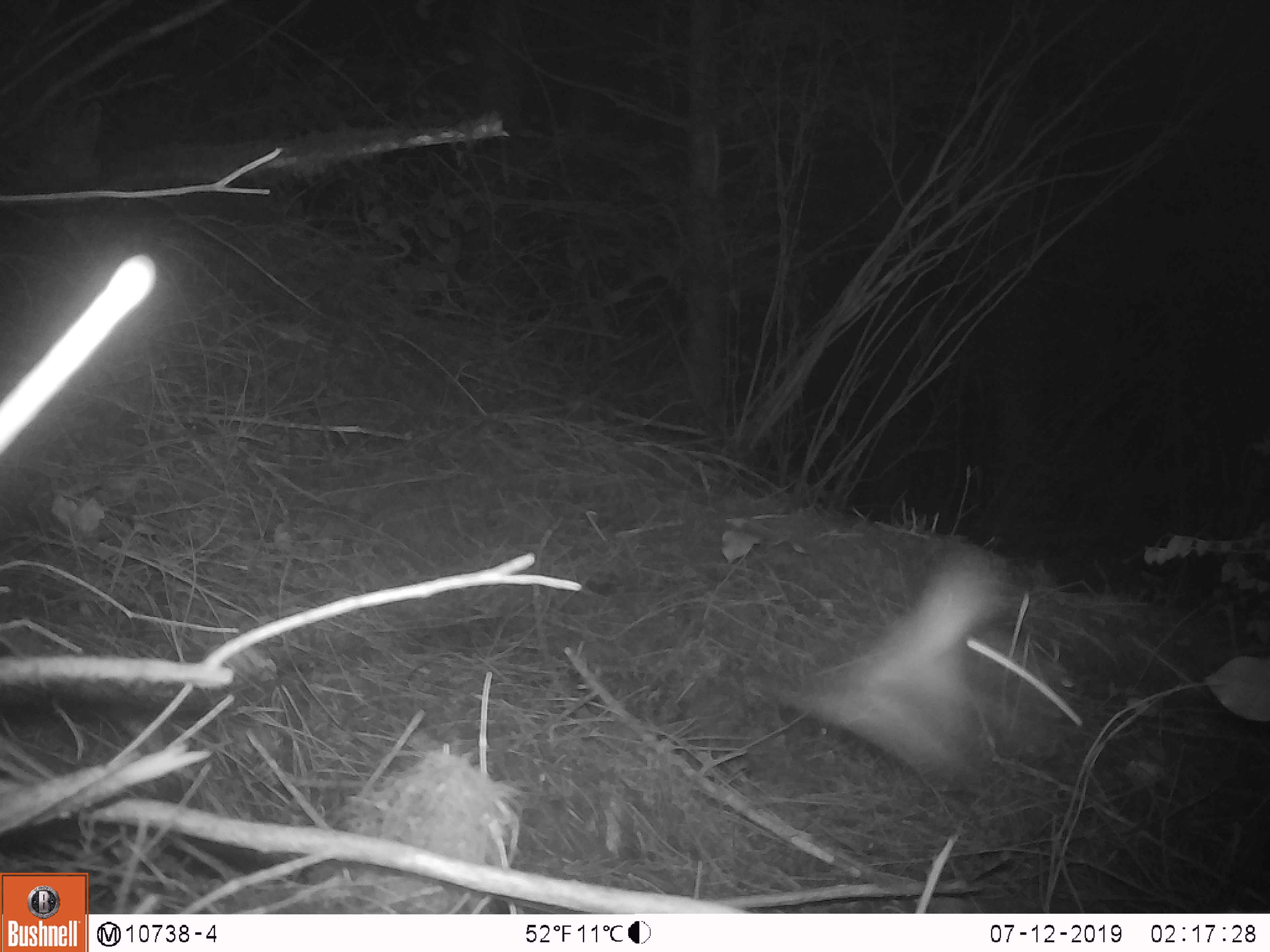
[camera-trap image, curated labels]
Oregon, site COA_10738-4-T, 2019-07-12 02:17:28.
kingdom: Animalia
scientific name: Animalia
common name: invertebrate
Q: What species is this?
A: Invertebrate (Animalia).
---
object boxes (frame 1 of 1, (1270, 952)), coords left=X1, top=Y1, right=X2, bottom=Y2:
invertebrate: left=729, top=504, right=1069, bottom=799